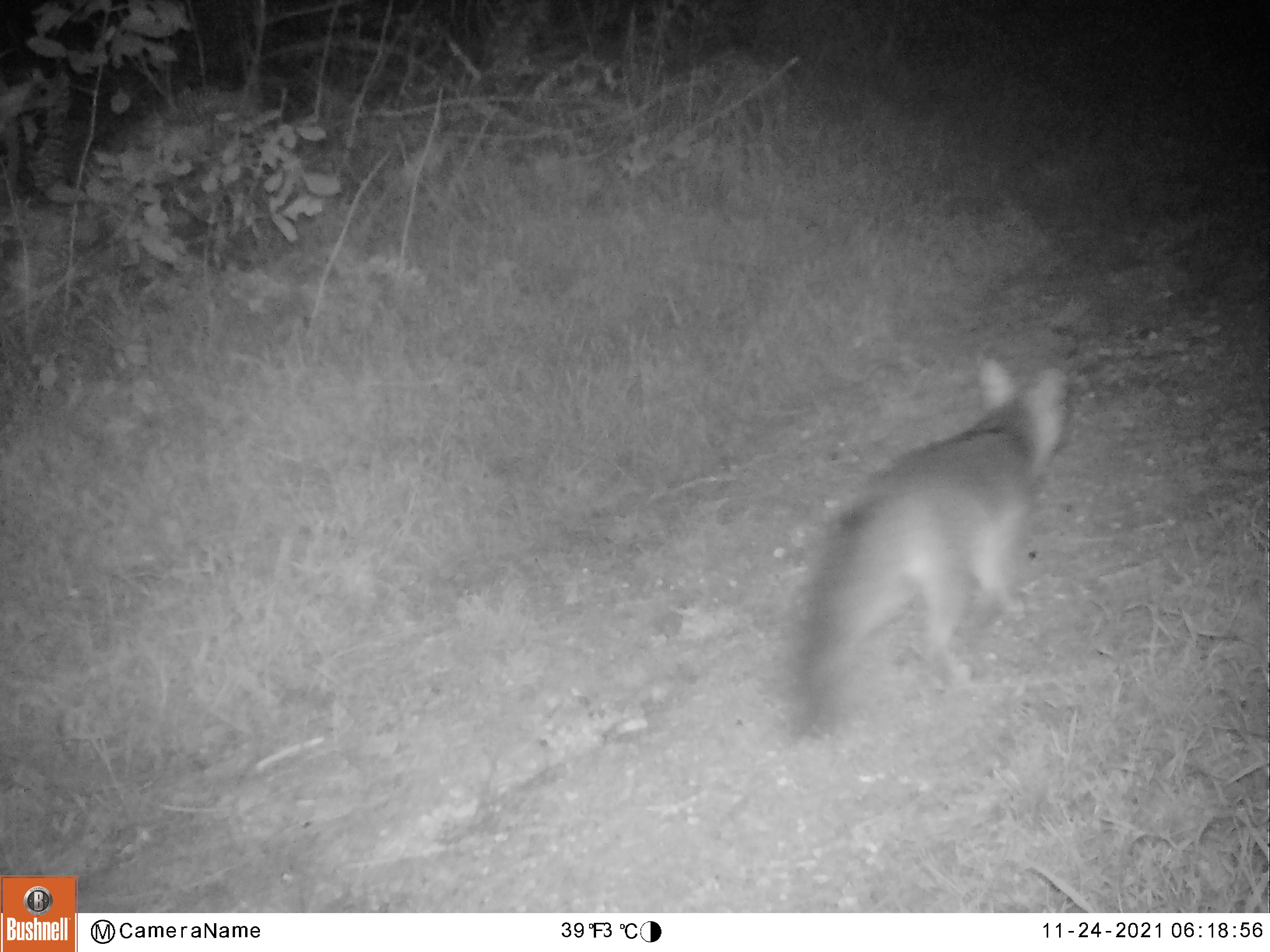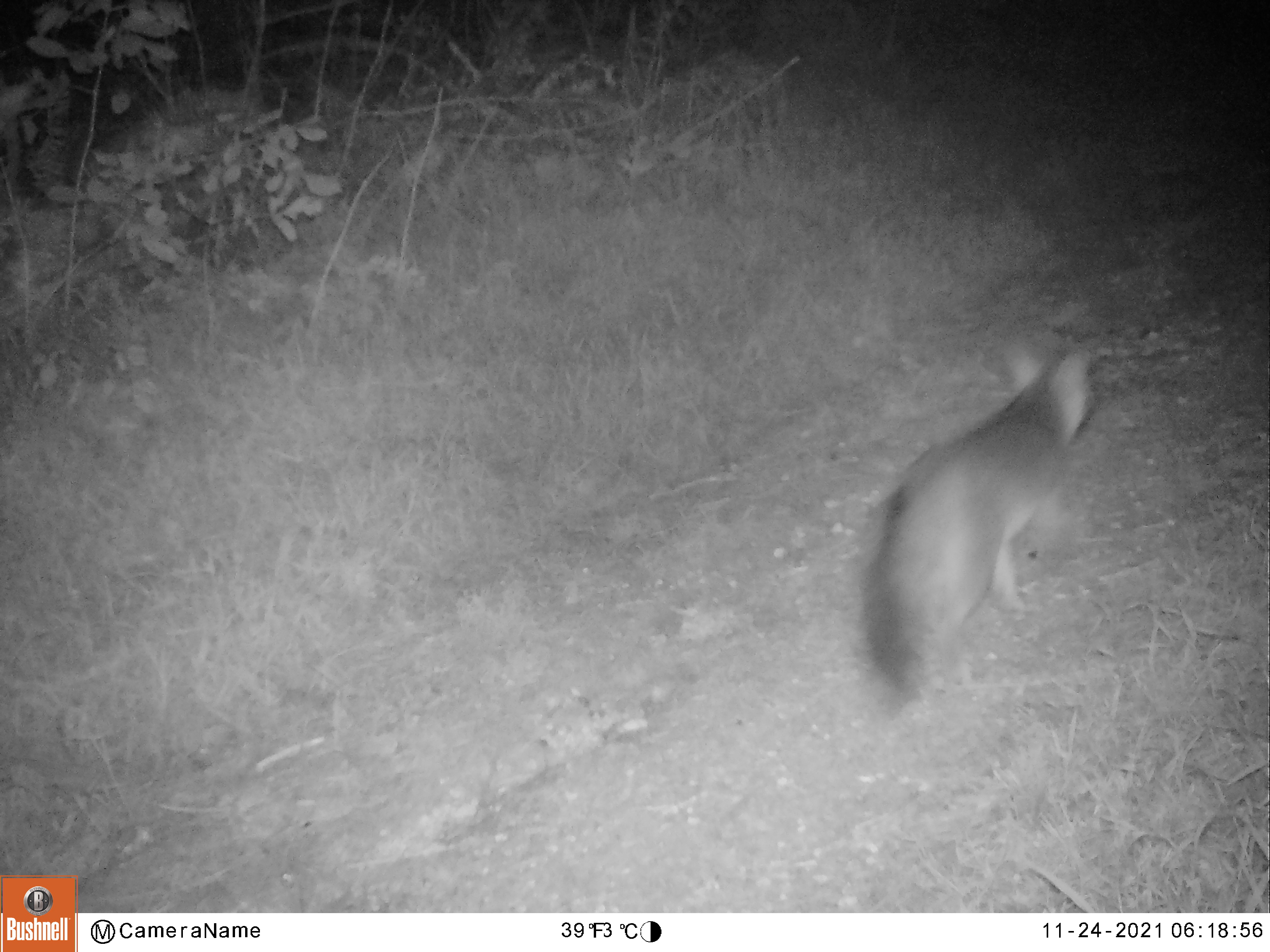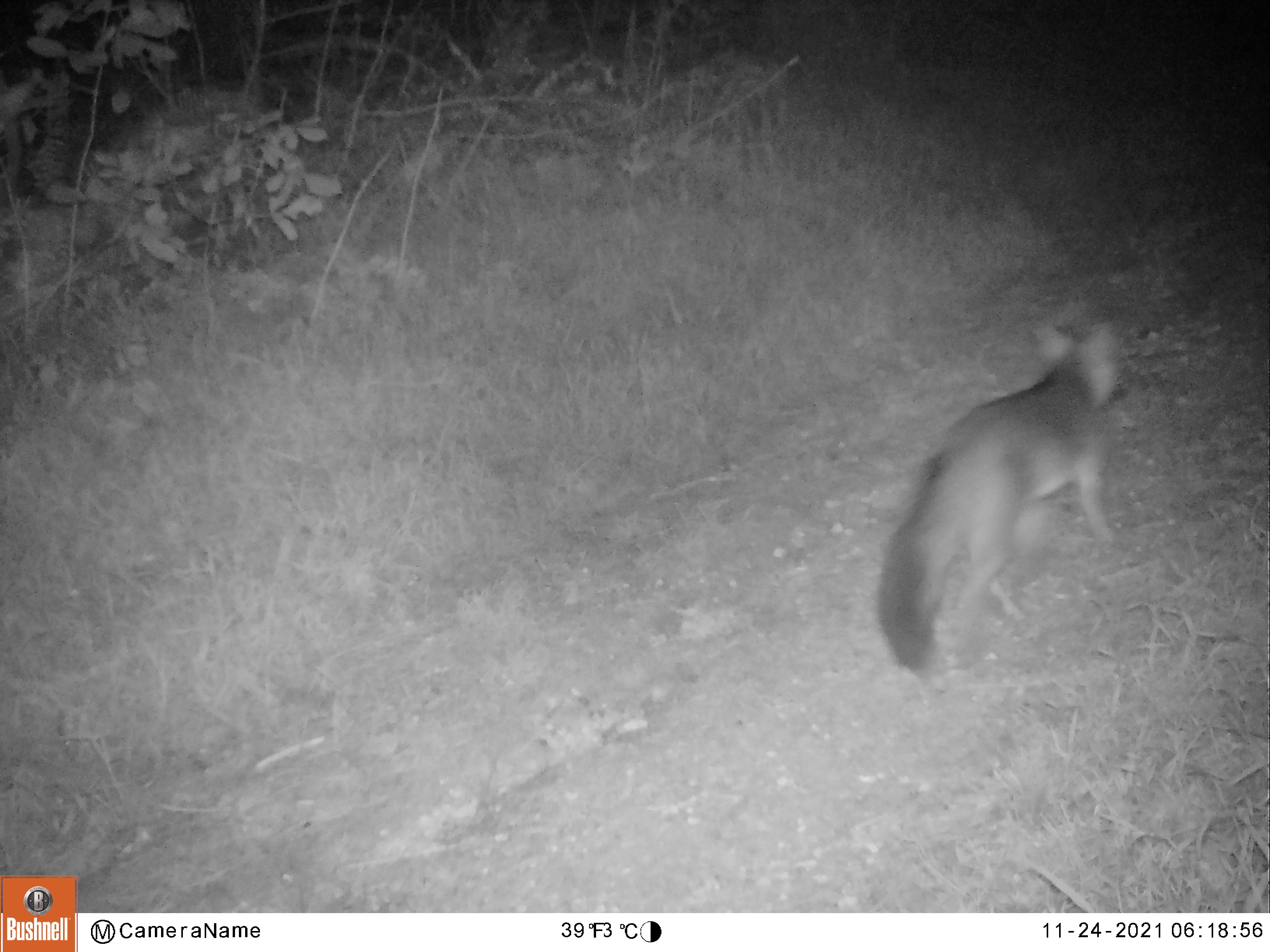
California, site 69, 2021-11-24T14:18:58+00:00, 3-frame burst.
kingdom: Animalia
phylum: Chordata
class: Mammalia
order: Carnivora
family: Canidae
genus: Urocyon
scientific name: Urocyon cinereoargenteus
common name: gray fox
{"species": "gray fox (Urocyon cinereoargenteus)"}